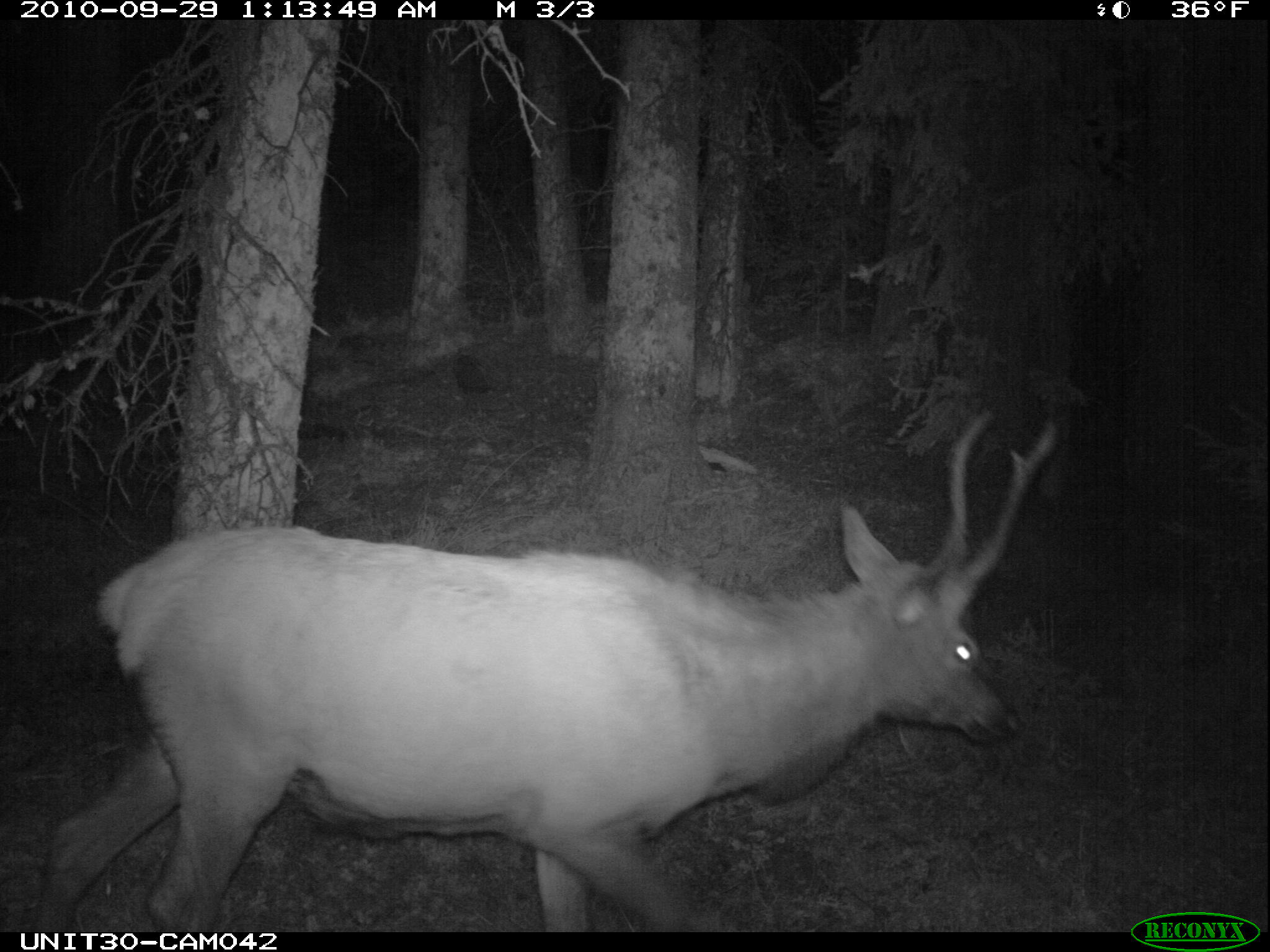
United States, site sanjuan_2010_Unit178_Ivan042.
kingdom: Animalia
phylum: Chordata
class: Mammalia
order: Artiodactyla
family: Cervidae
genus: Cervus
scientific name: Cervus elaphus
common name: red deer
Cervus elaphus (red deer).